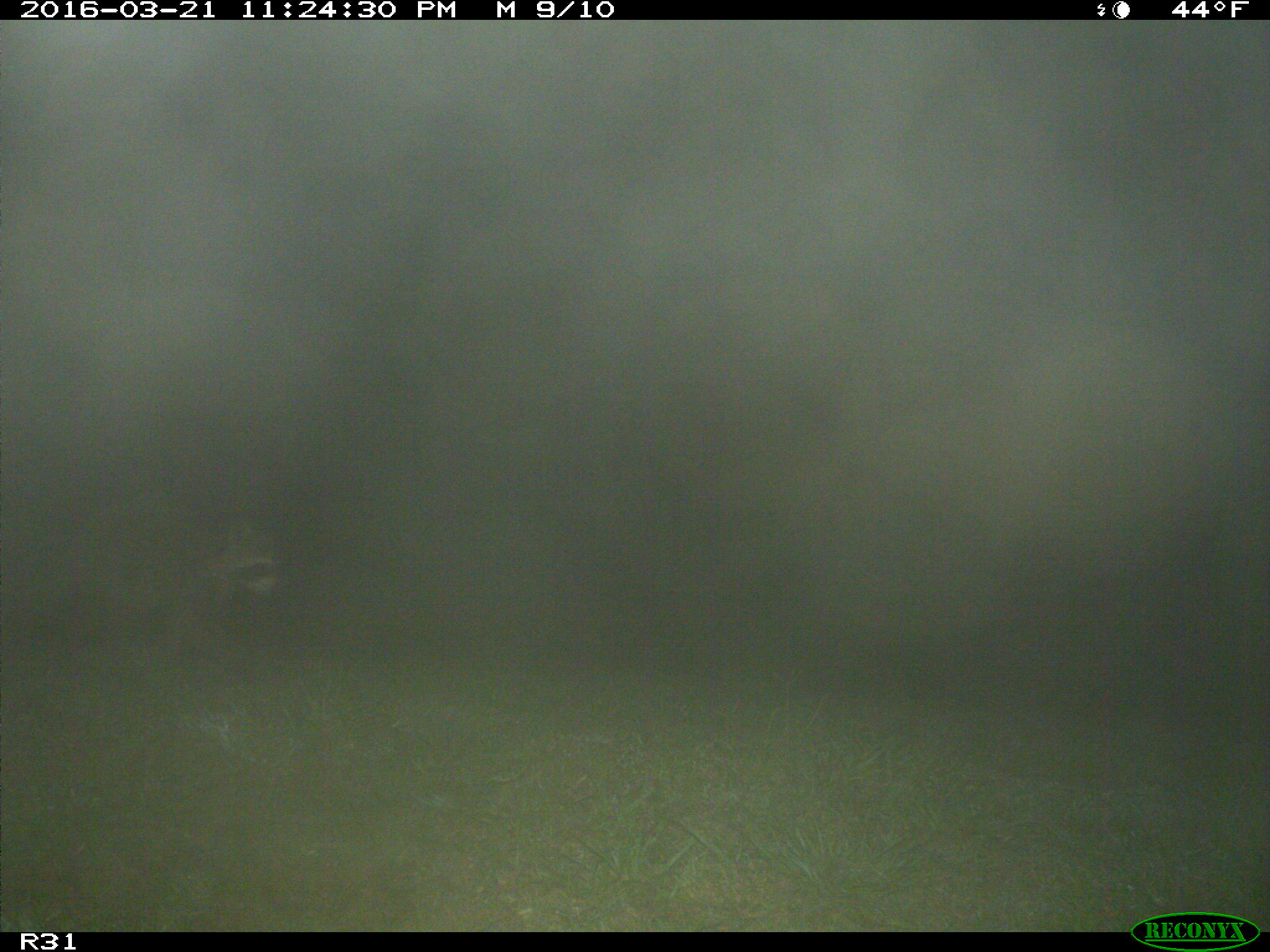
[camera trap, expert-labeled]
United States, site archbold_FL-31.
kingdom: Animalia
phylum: Chordata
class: Mammalia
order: Carnivora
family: Procyonidae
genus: Procyon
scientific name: Procyon lotor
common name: common raccoon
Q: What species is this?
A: Procyon lotor (common raccoon).